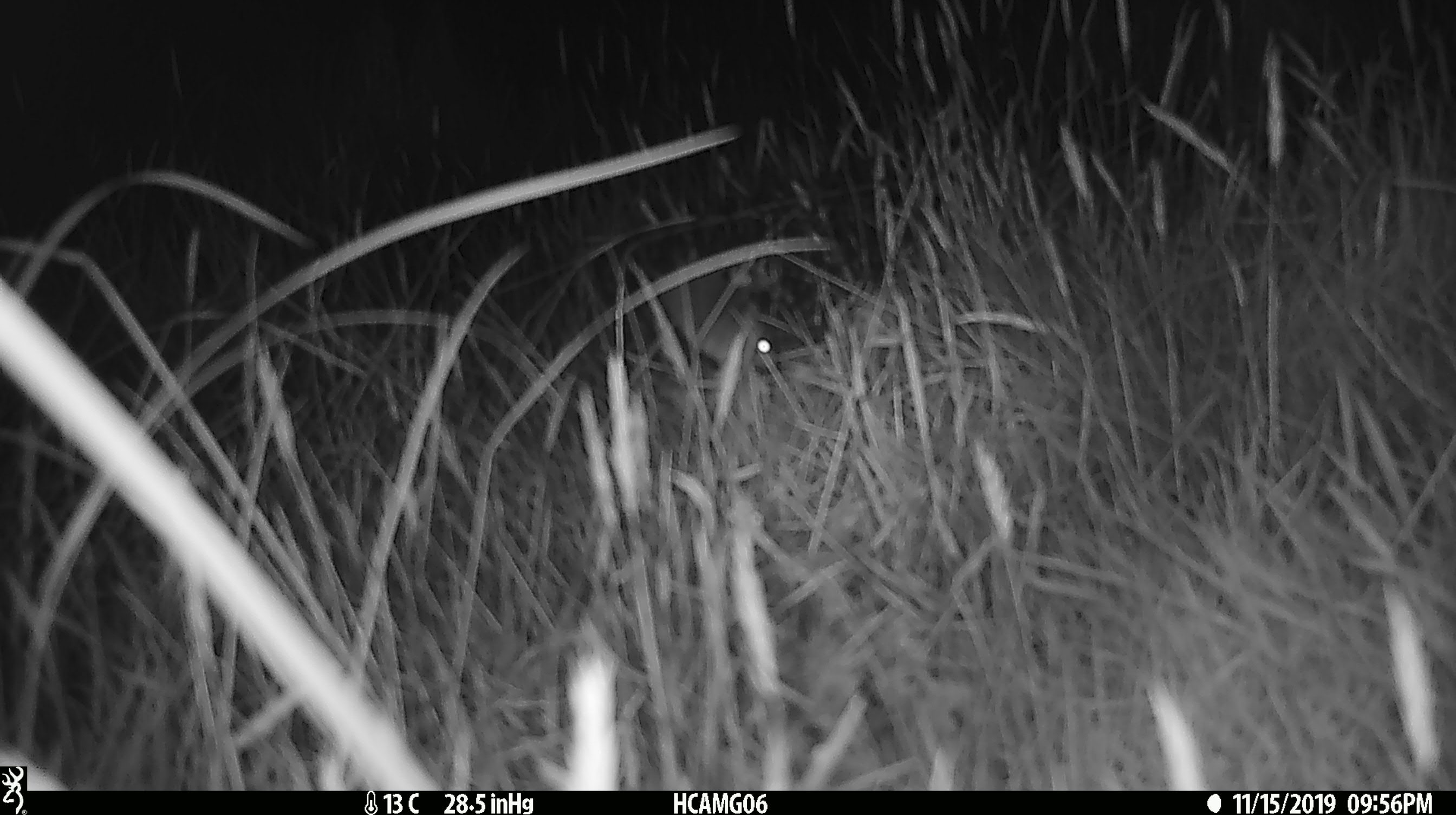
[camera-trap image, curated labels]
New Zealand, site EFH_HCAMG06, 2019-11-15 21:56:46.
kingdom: Animalia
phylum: Chordata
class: Mammalia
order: Rodentia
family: Muridae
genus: Mus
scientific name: Mus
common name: mouse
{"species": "mouse (Mus)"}